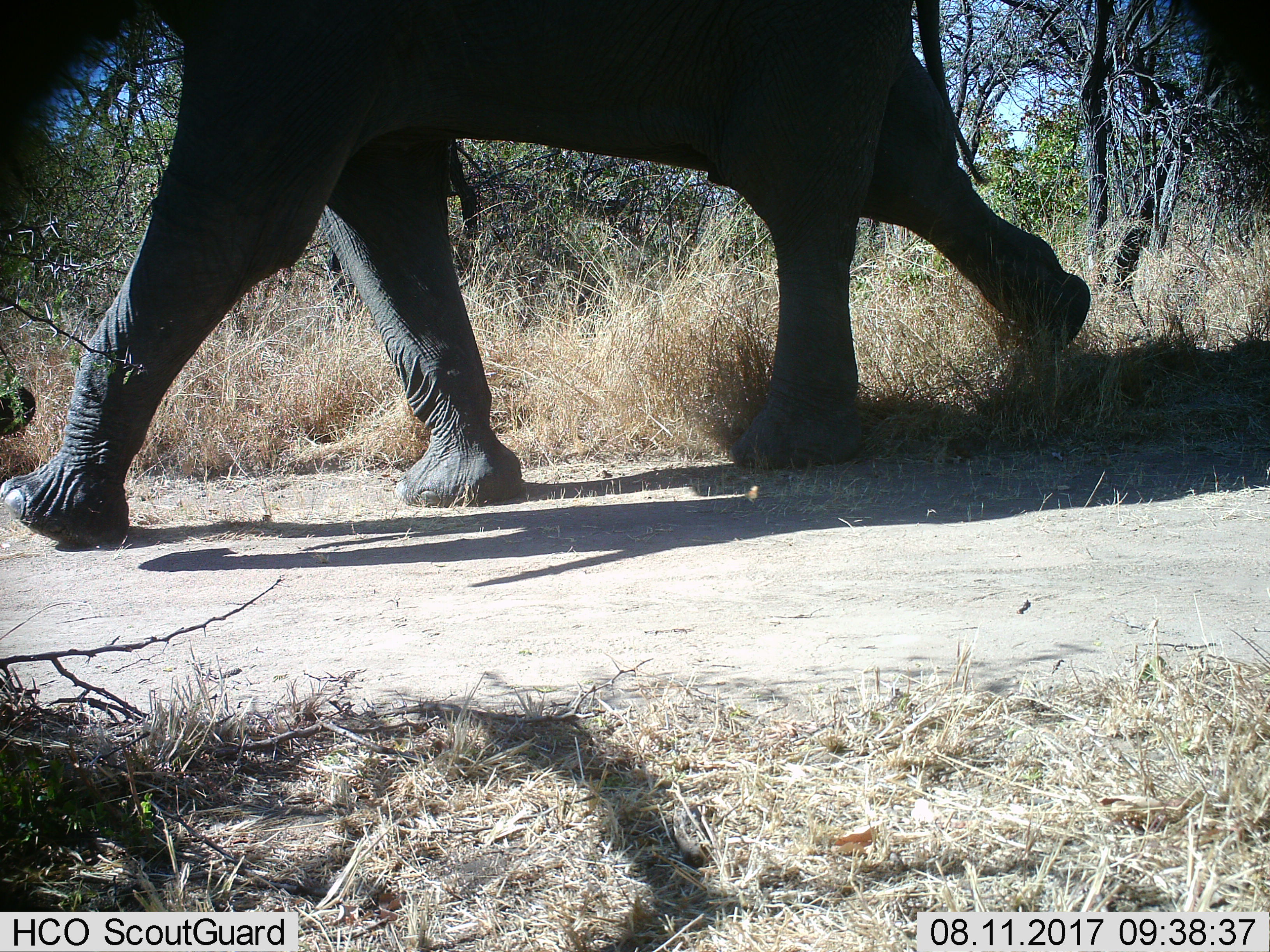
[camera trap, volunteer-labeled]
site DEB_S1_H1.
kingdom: Animalia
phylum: Chordata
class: Mammalia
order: Proboscidea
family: Elephantidae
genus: Loxodonta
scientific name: Loxodonta africana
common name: african bush elephant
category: elephant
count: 1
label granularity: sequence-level